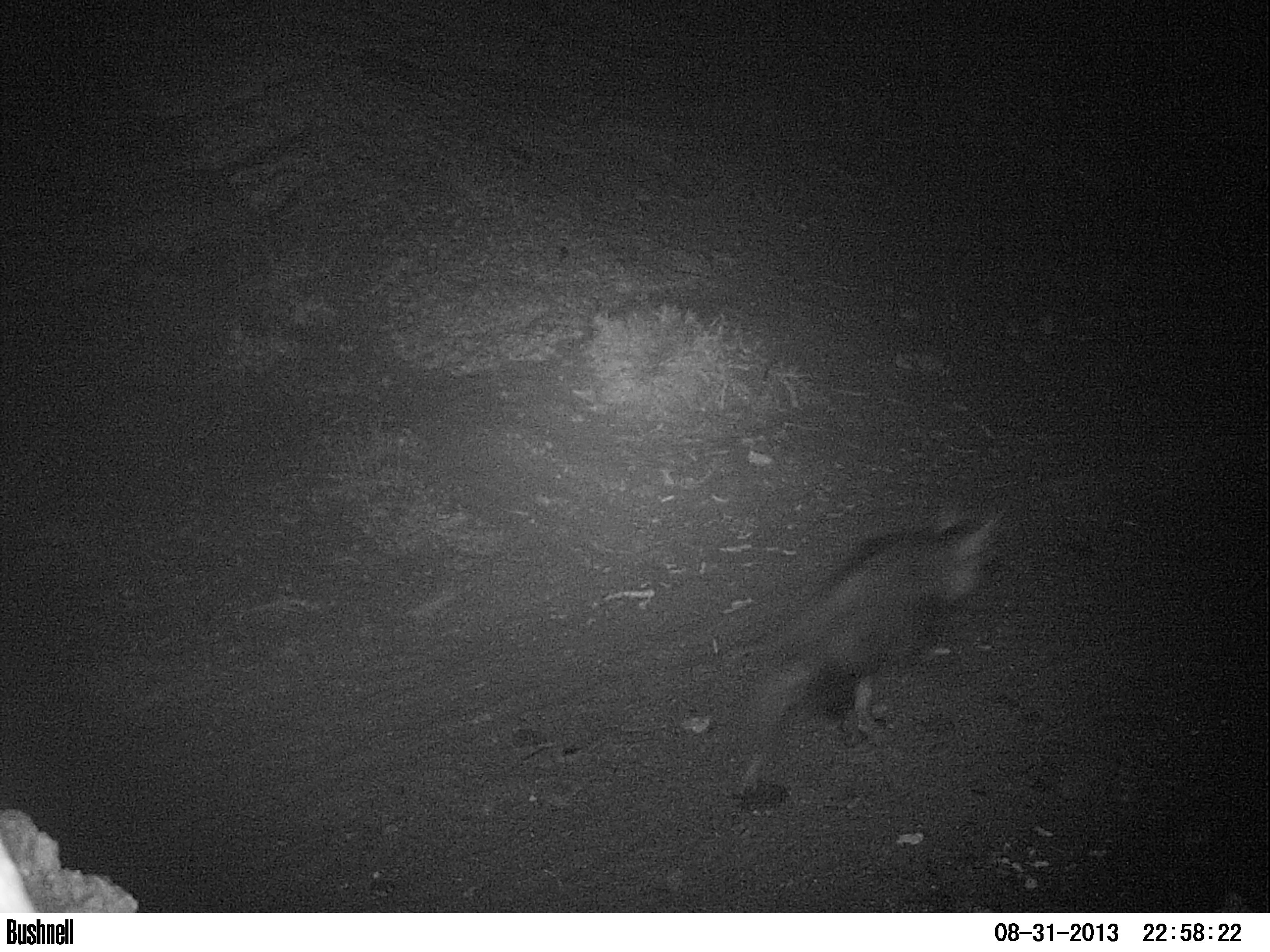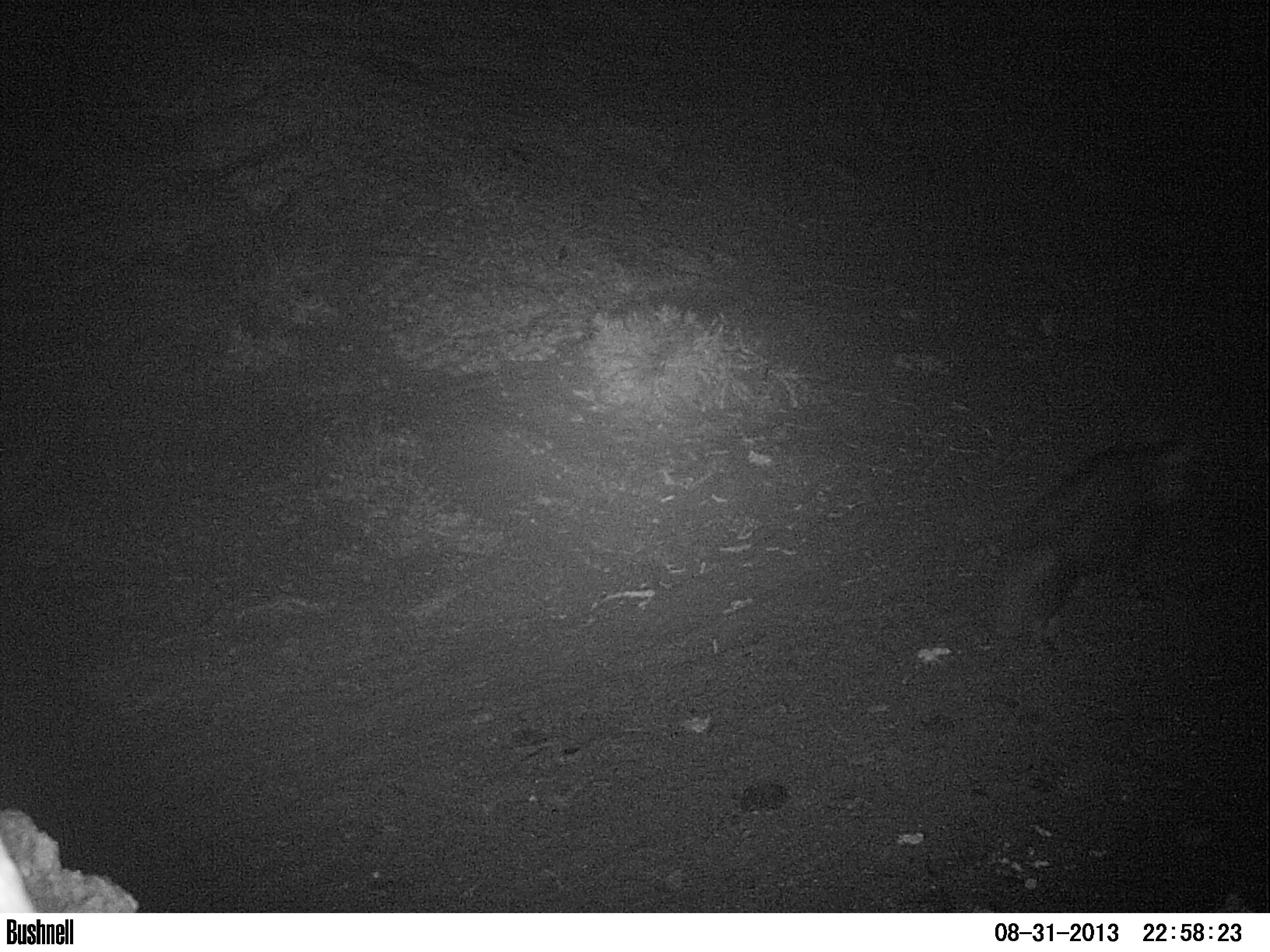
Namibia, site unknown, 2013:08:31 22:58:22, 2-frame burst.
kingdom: Animalia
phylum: Chordata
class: Mammalia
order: Carnivora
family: Hyaenidae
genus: Parahyaena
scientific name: Parahyaena brunnea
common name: brown hyena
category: hyaena brunnea